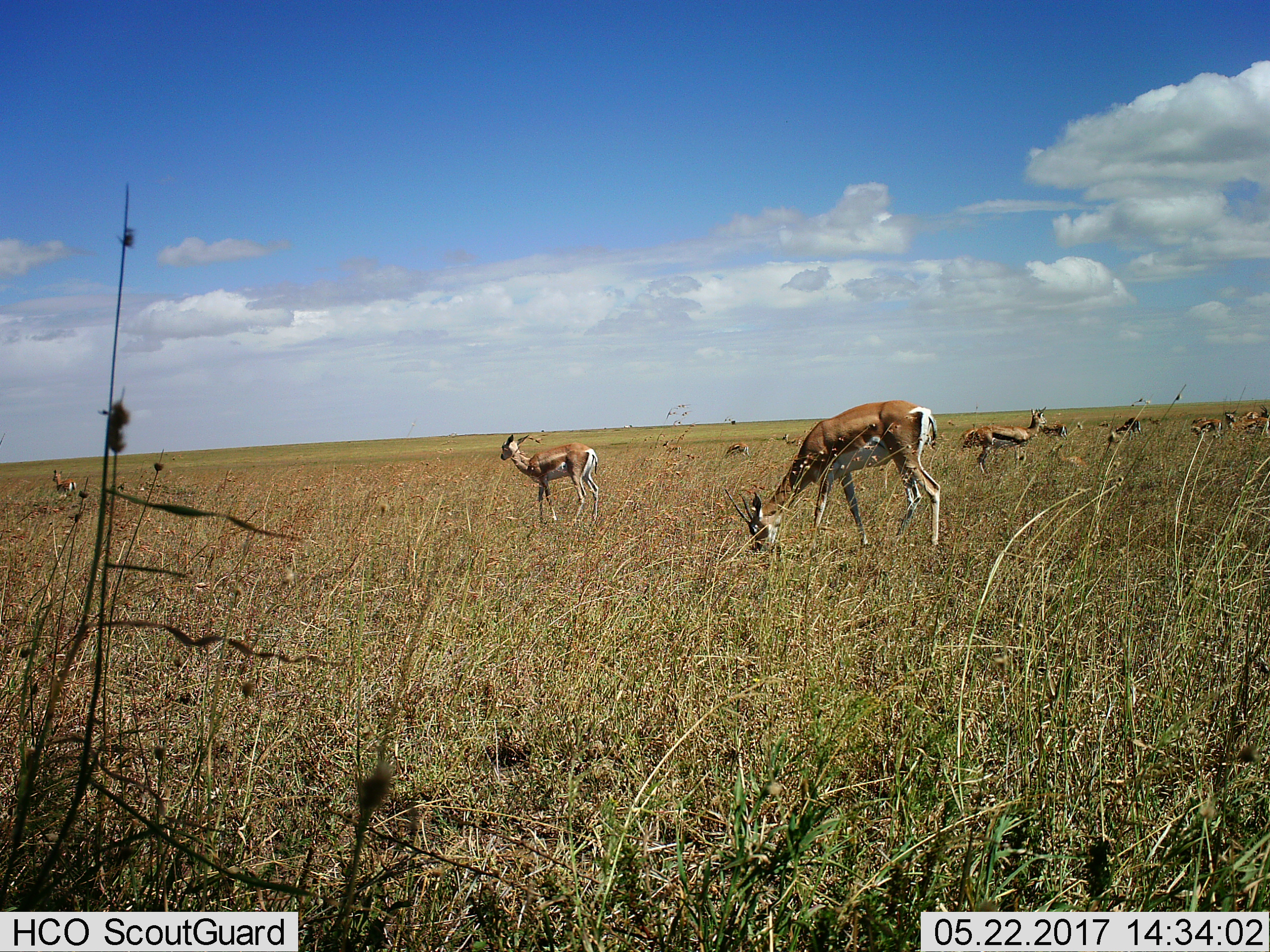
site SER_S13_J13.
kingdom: Animalia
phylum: Chordata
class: Mammalia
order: Artiodactyla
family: Bovidae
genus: Eudorcas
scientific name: Eudorcas thomsonii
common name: thomson's gazelle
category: gazellethomsons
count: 11-50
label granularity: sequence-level